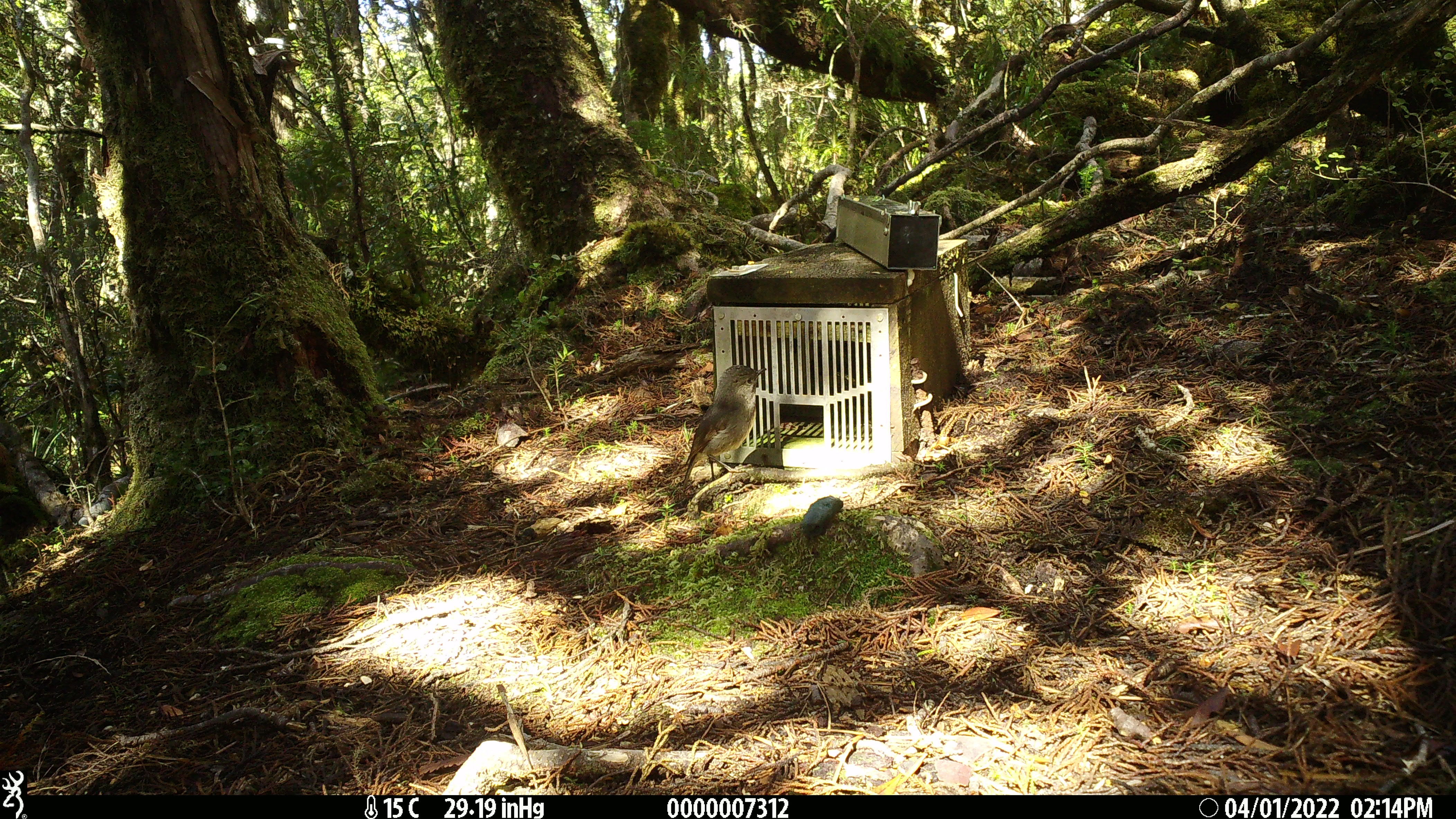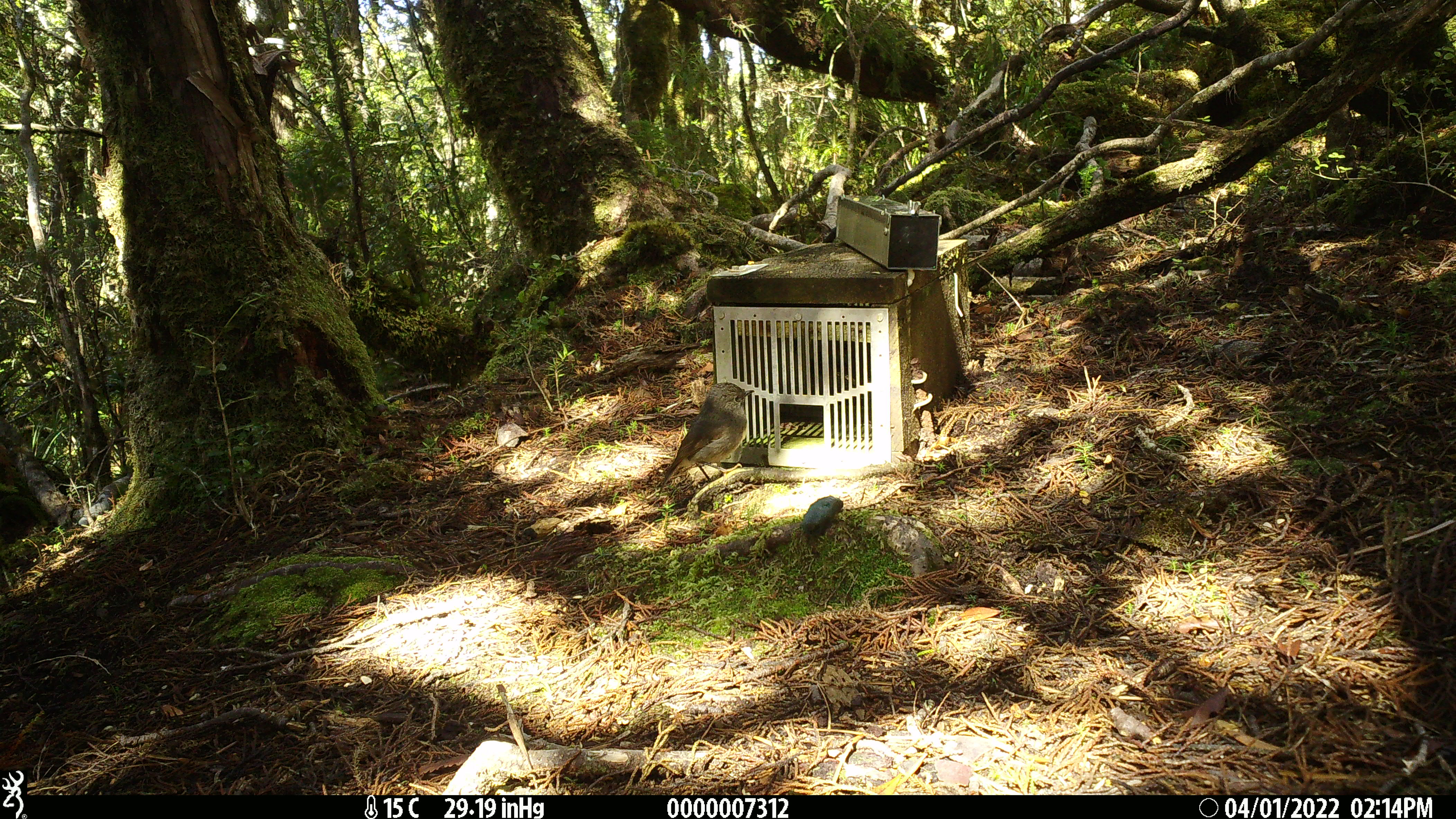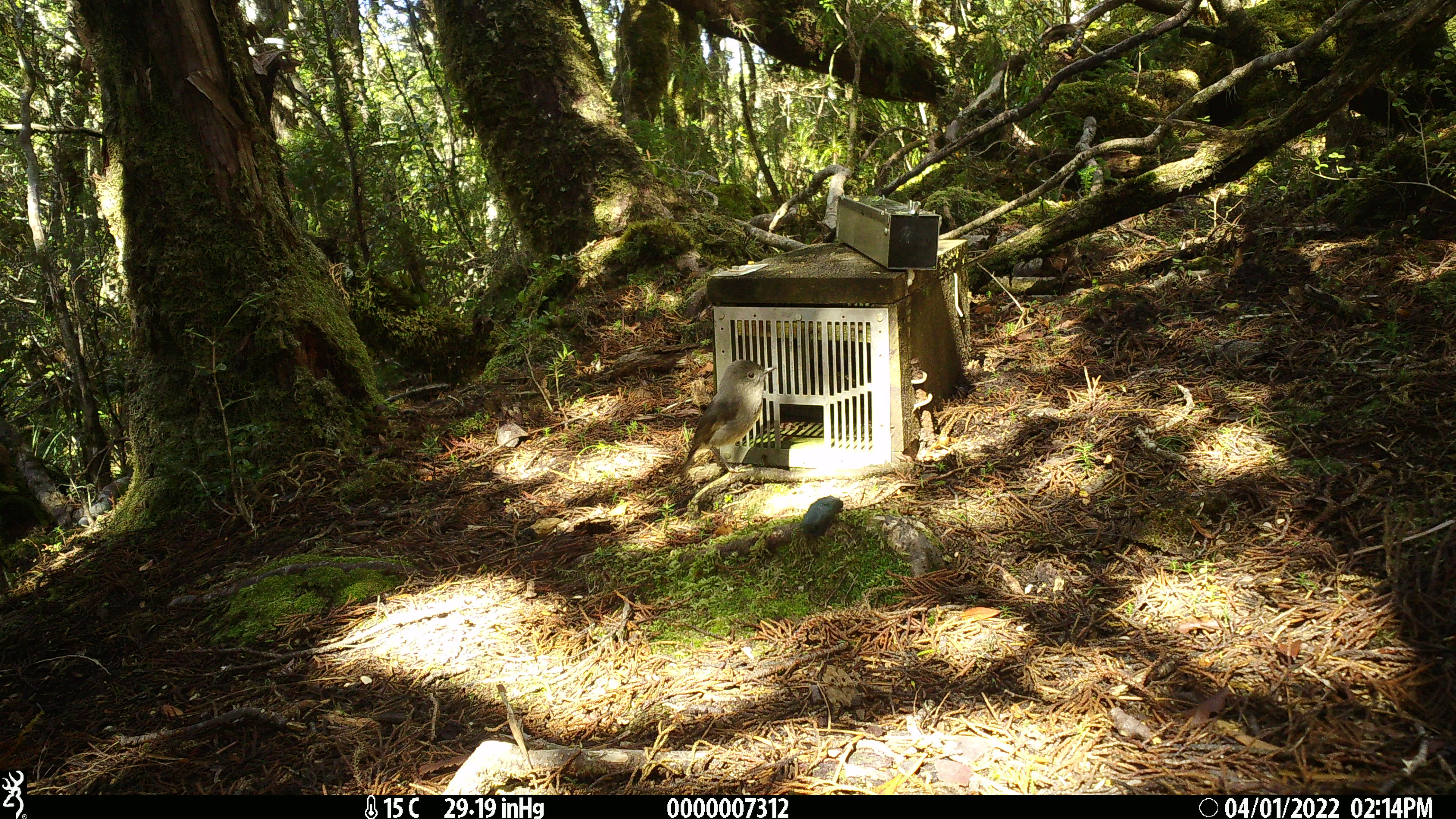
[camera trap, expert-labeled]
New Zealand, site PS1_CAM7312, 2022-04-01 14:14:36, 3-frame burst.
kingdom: Animalia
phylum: Chordata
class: Aves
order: Passeriformes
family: Petroicidae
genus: Petroica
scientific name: Petroica australis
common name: new zealand robin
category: robin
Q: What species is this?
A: Robin (new zealand robin) (Petroica australis).